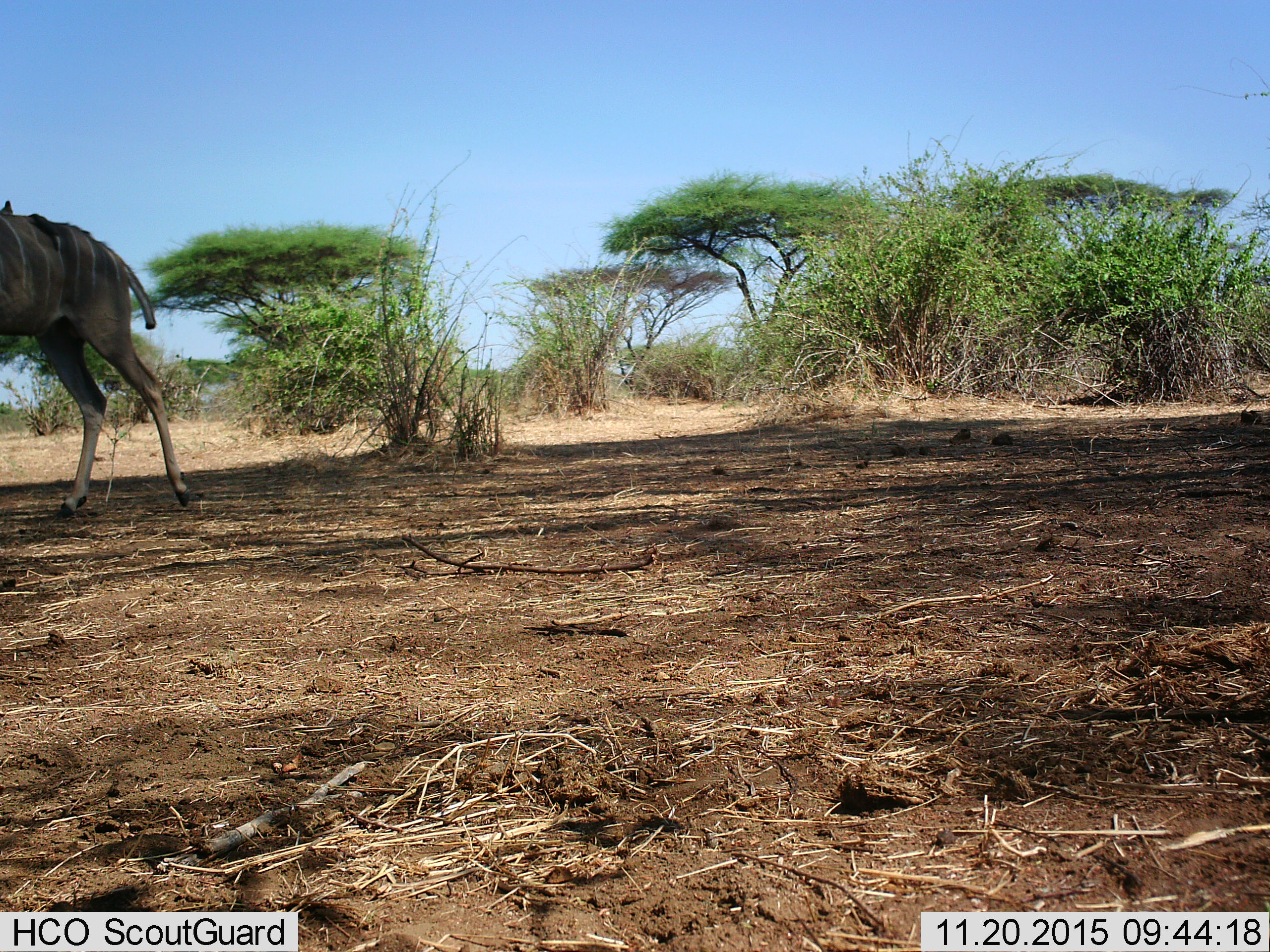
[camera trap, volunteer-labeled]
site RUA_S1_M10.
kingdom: Animalia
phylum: Chordata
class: Mammalia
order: Artiodactyla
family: Bovidae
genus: Tragelaphus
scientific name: Tragelaphus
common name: kudu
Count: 1.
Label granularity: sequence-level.